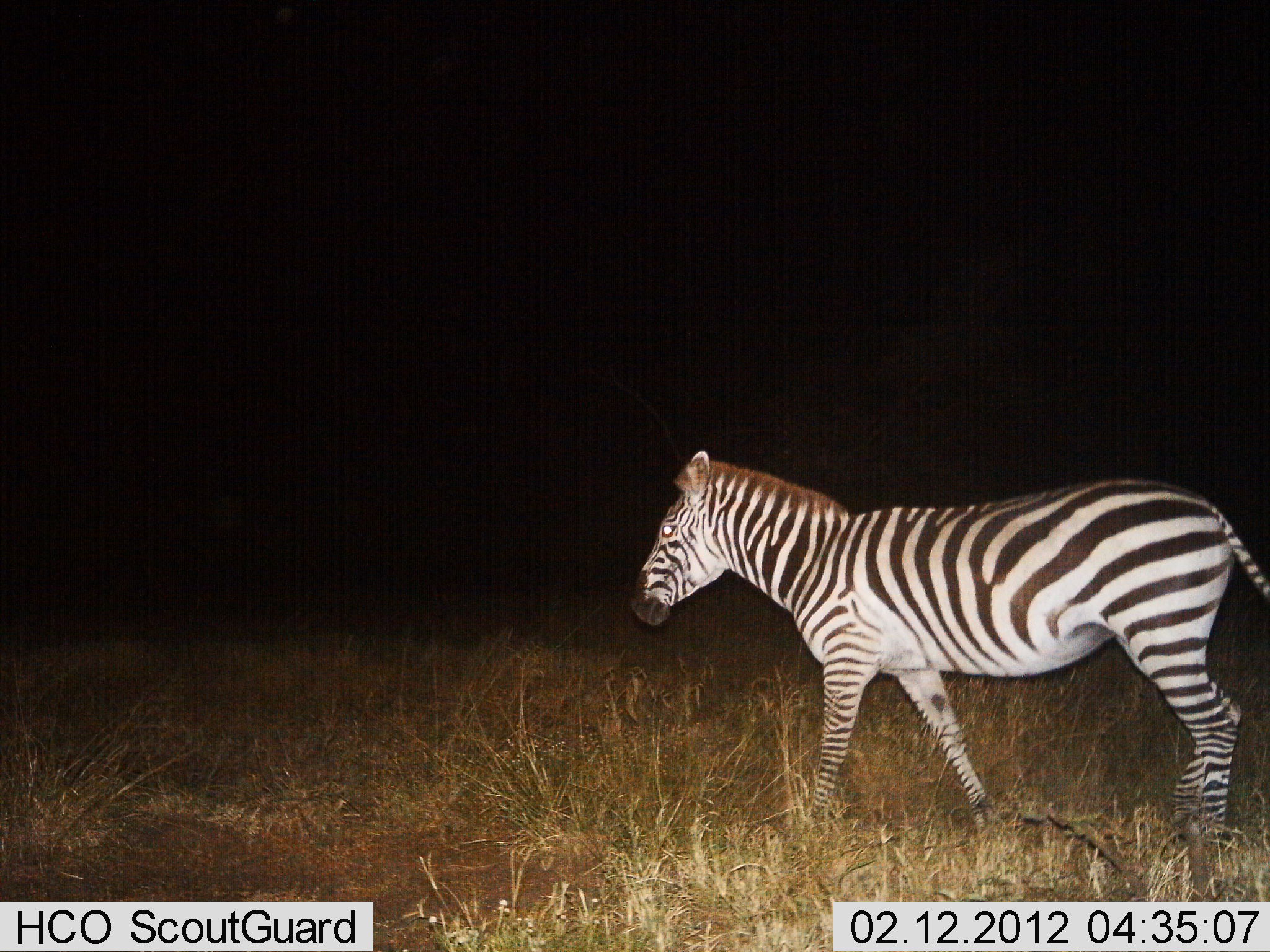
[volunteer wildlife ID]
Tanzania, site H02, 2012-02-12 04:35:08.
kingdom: Animalia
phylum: Chordata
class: Mammalia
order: Perissodactyla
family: Equidae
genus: Equus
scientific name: Equus quagga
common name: plains zebra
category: zebra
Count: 1.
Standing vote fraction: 9%.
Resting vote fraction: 0%.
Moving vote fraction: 100%.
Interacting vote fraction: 0%.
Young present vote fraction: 0%.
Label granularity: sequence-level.